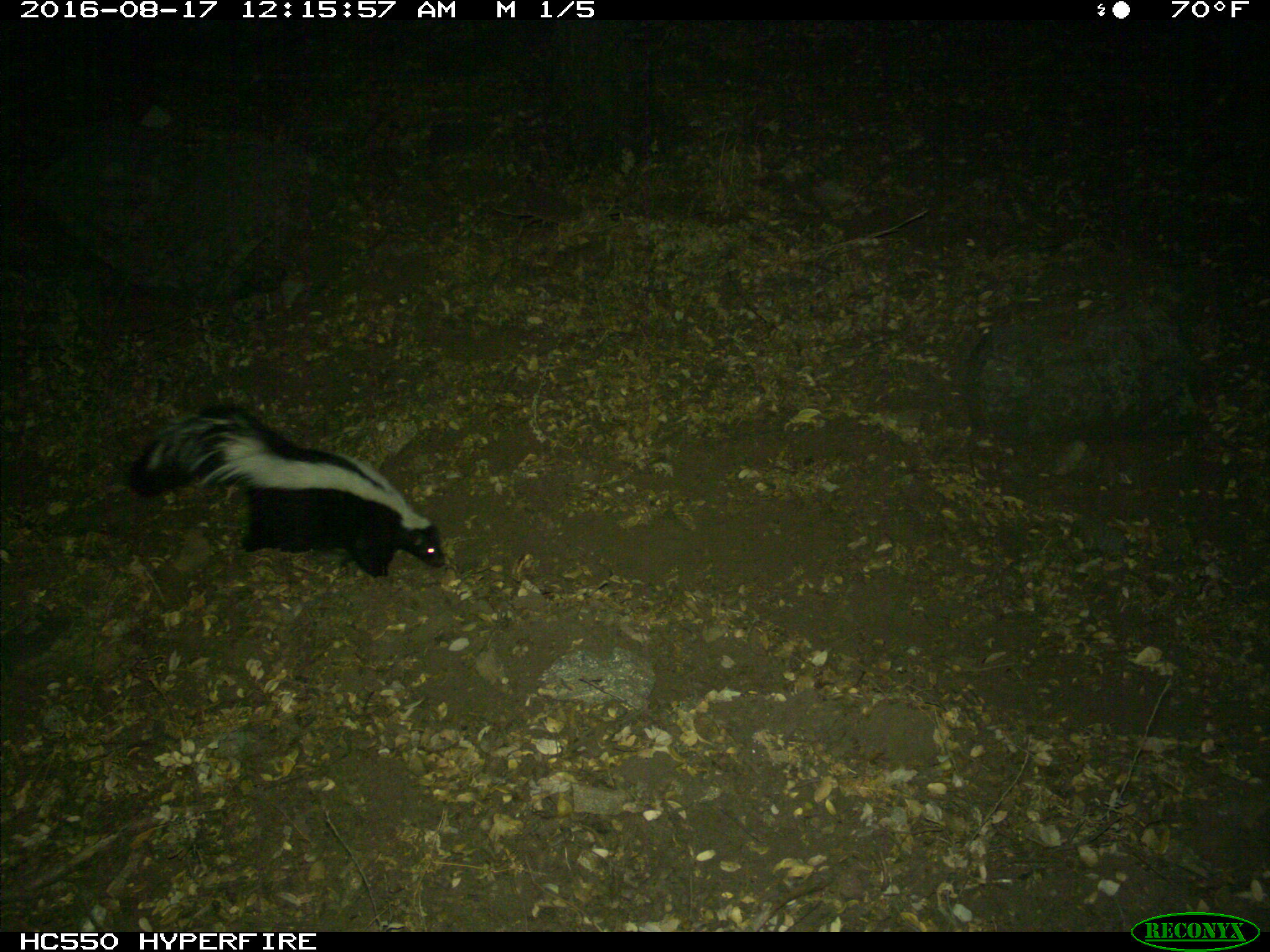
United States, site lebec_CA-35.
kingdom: Animalia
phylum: Chordata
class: Mammalia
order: Carnivora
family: Mephitidae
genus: Mephitis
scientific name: Mephitis mephitis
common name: striped skunk